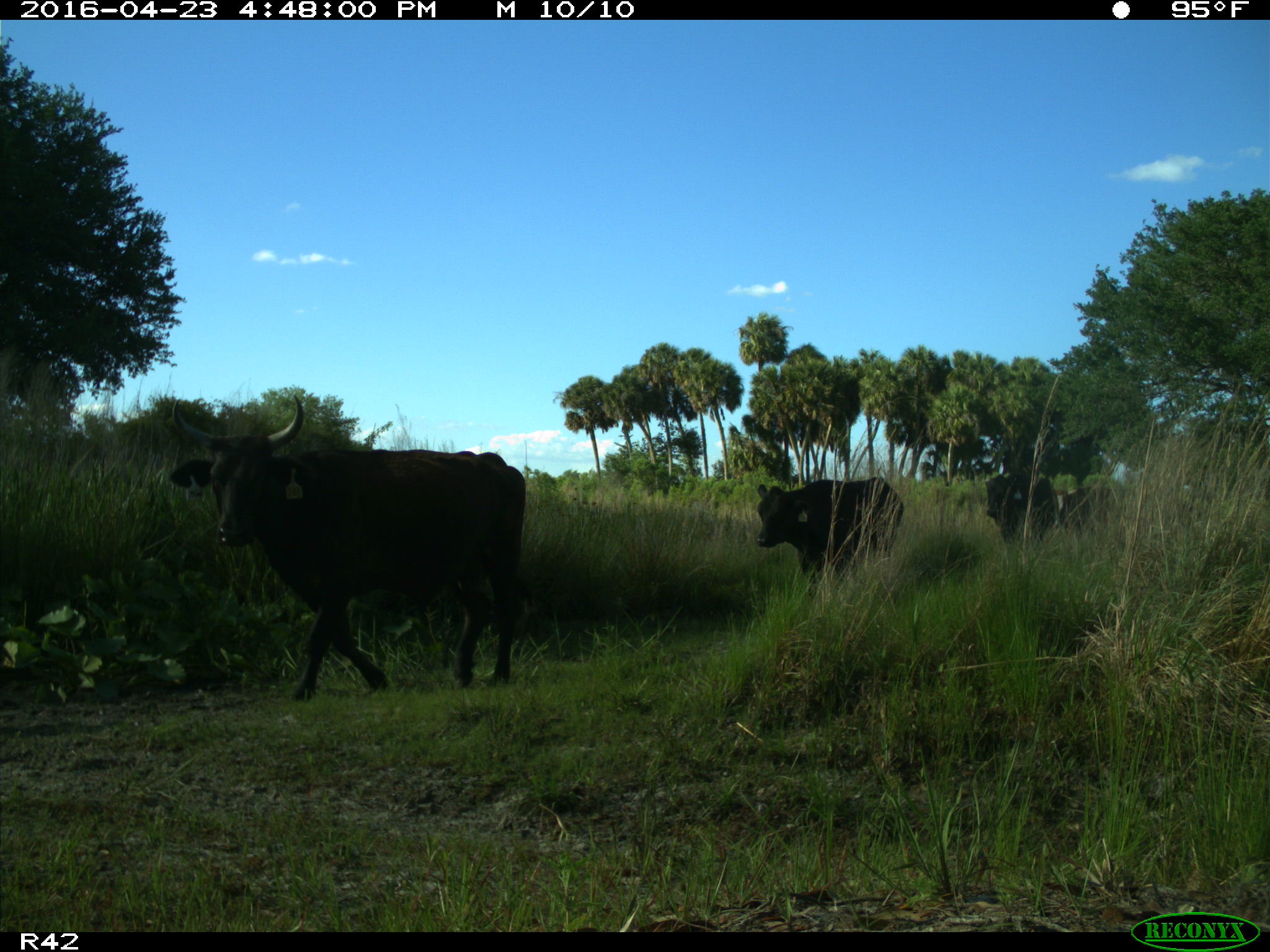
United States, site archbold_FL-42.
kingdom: Animalia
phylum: Chordata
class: Mammalia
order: Artiodactyla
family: Bovidae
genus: Bos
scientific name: Bos taurus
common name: domestic cow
Bos taurus (domestic cow).